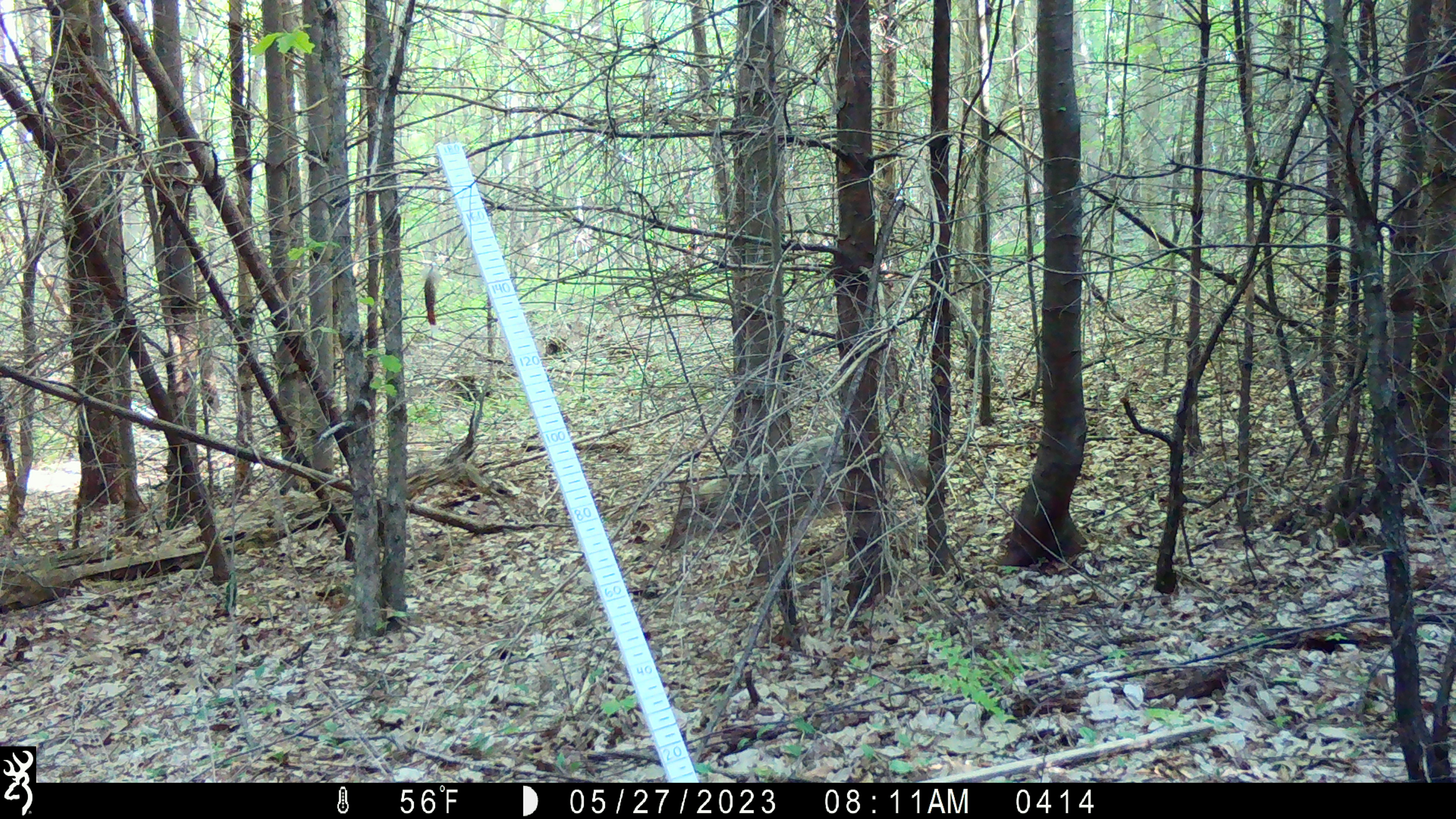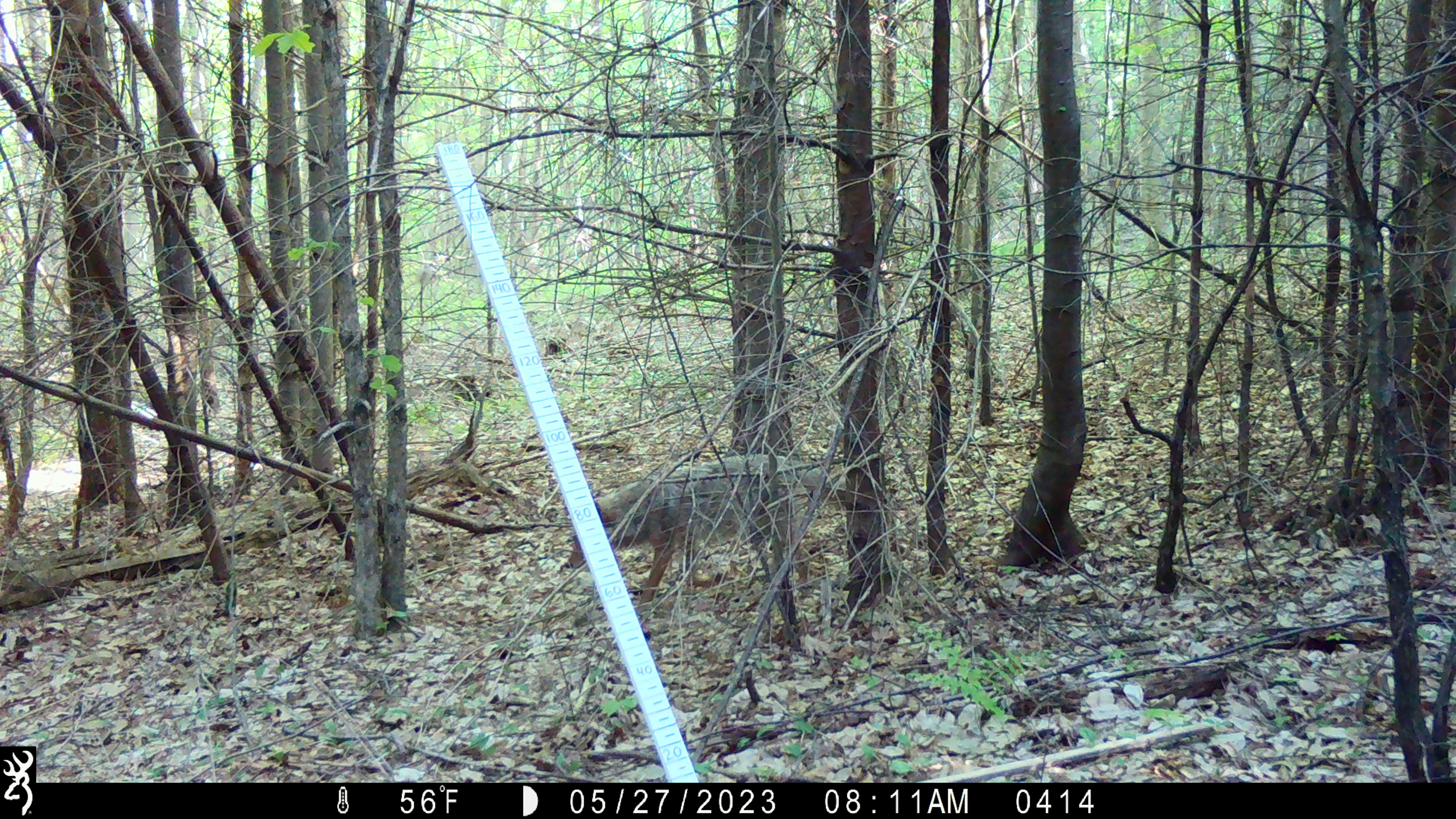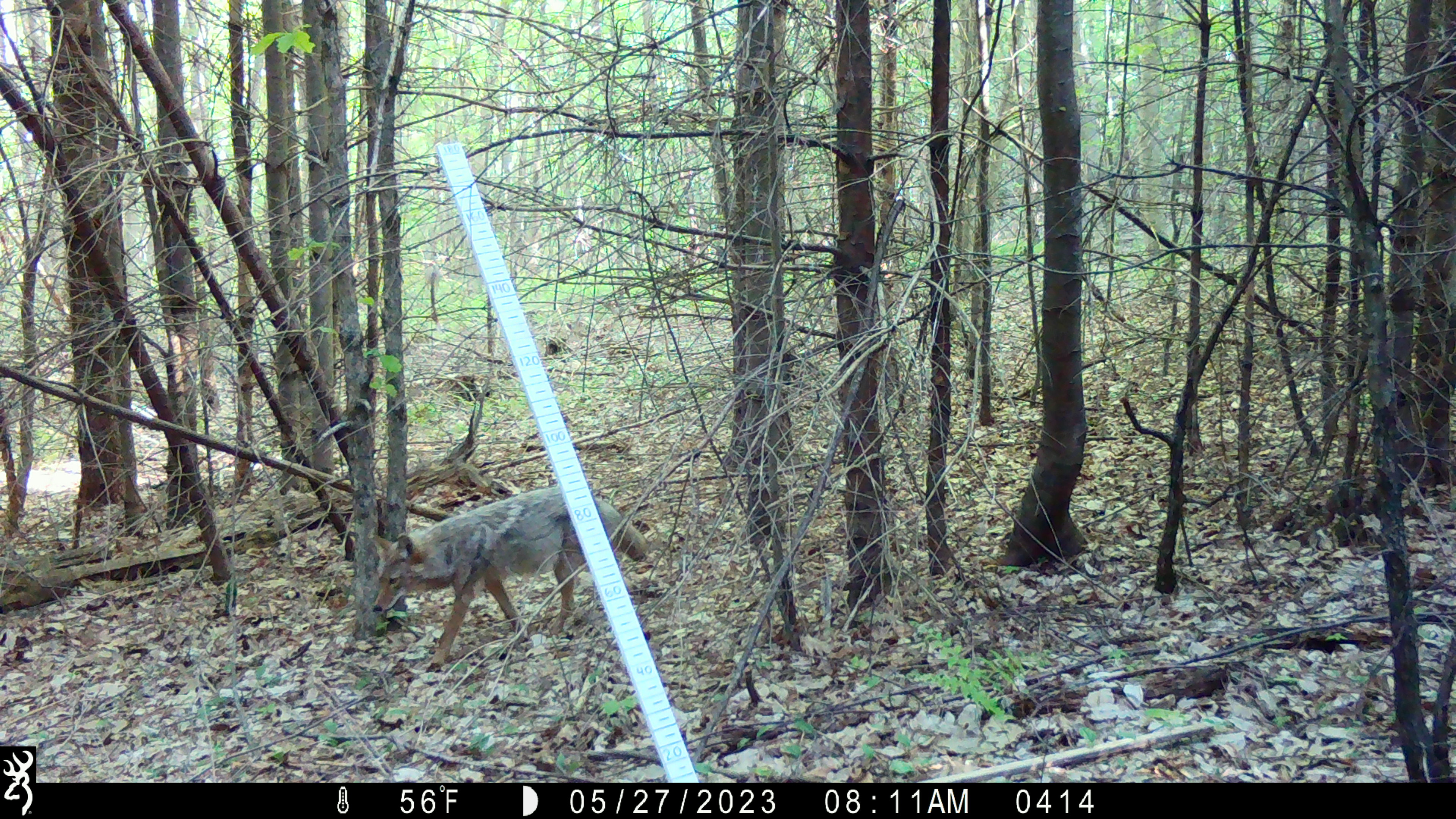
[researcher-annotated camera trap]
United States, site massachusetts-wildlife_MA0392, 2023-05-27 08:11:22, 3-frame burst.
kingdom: Animalia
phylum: Chordata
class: Mammalia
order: Carnivora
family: Canidae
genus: Canis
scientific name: Canis latrans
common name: coyote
Coyote (Canis latrans).